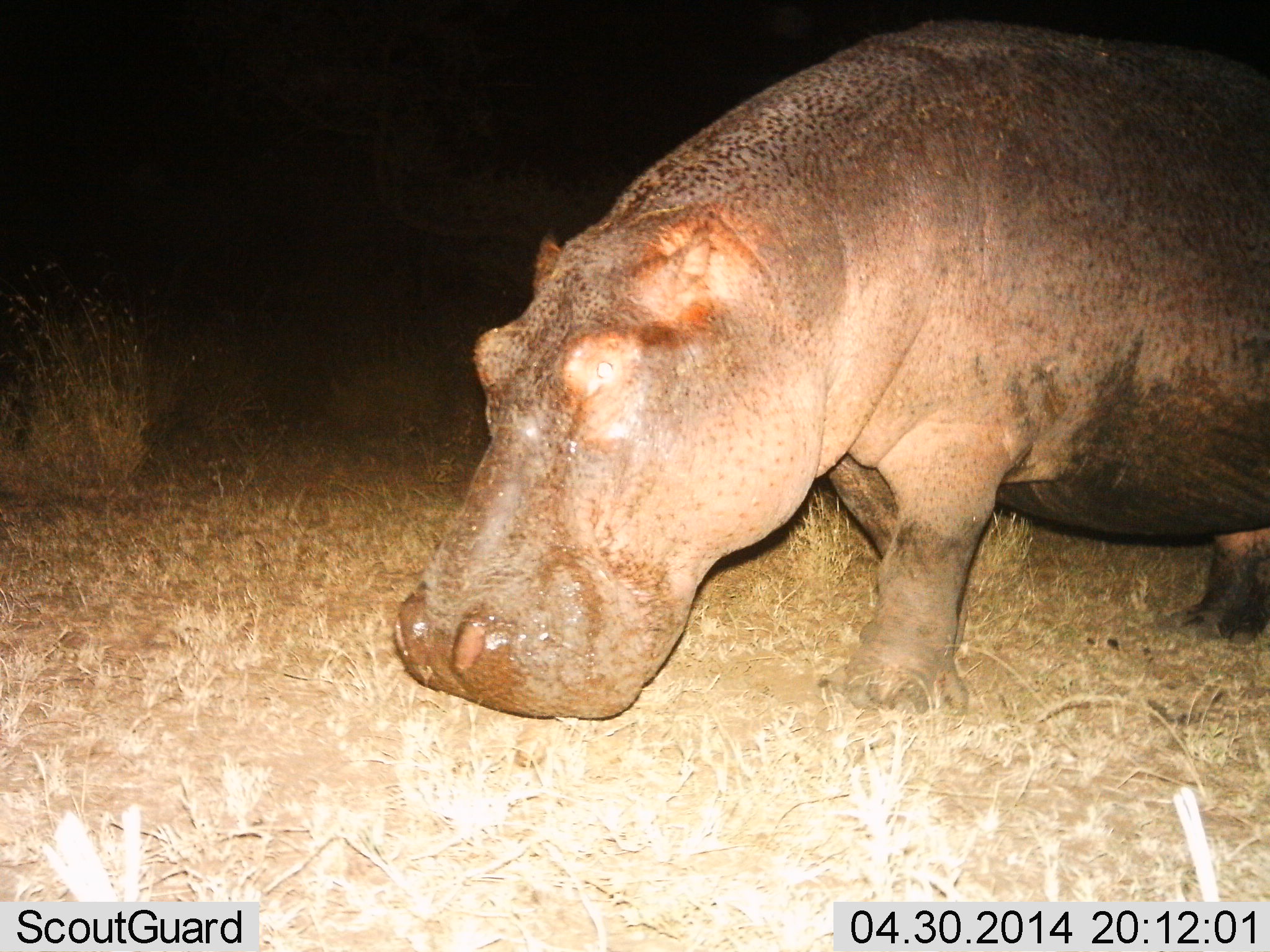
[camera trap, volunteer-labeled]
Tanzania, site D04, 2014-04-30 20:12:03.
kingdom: Animalia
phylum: Chordata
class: Mammalia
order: Artiodactyla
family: Hippopotamidae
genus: Hippopotamus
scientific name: Hippopotamus amphibius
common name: hippopotamus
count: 1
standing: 36%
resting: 0%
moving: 64%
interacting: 0%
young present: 0%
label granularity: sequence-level